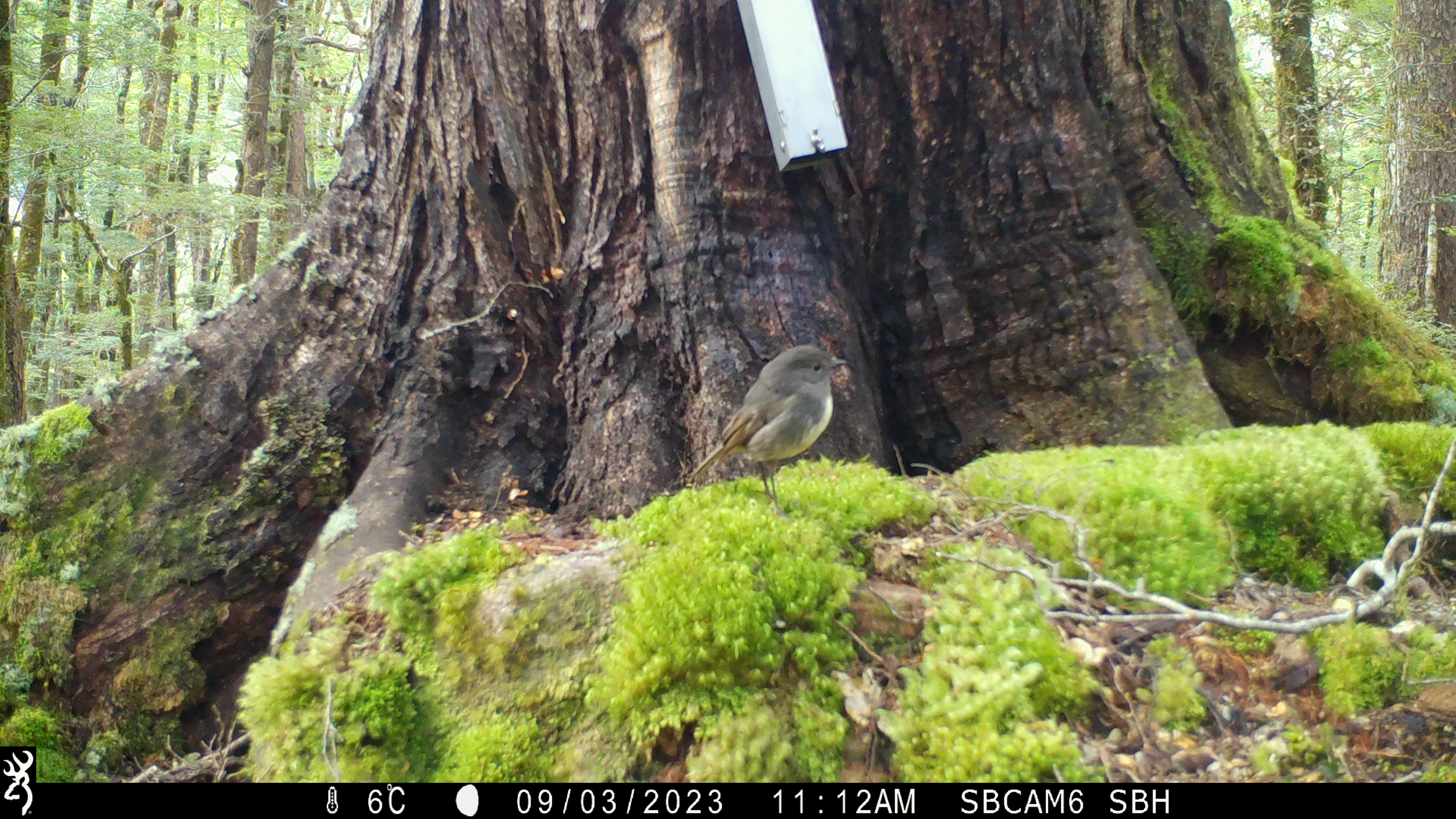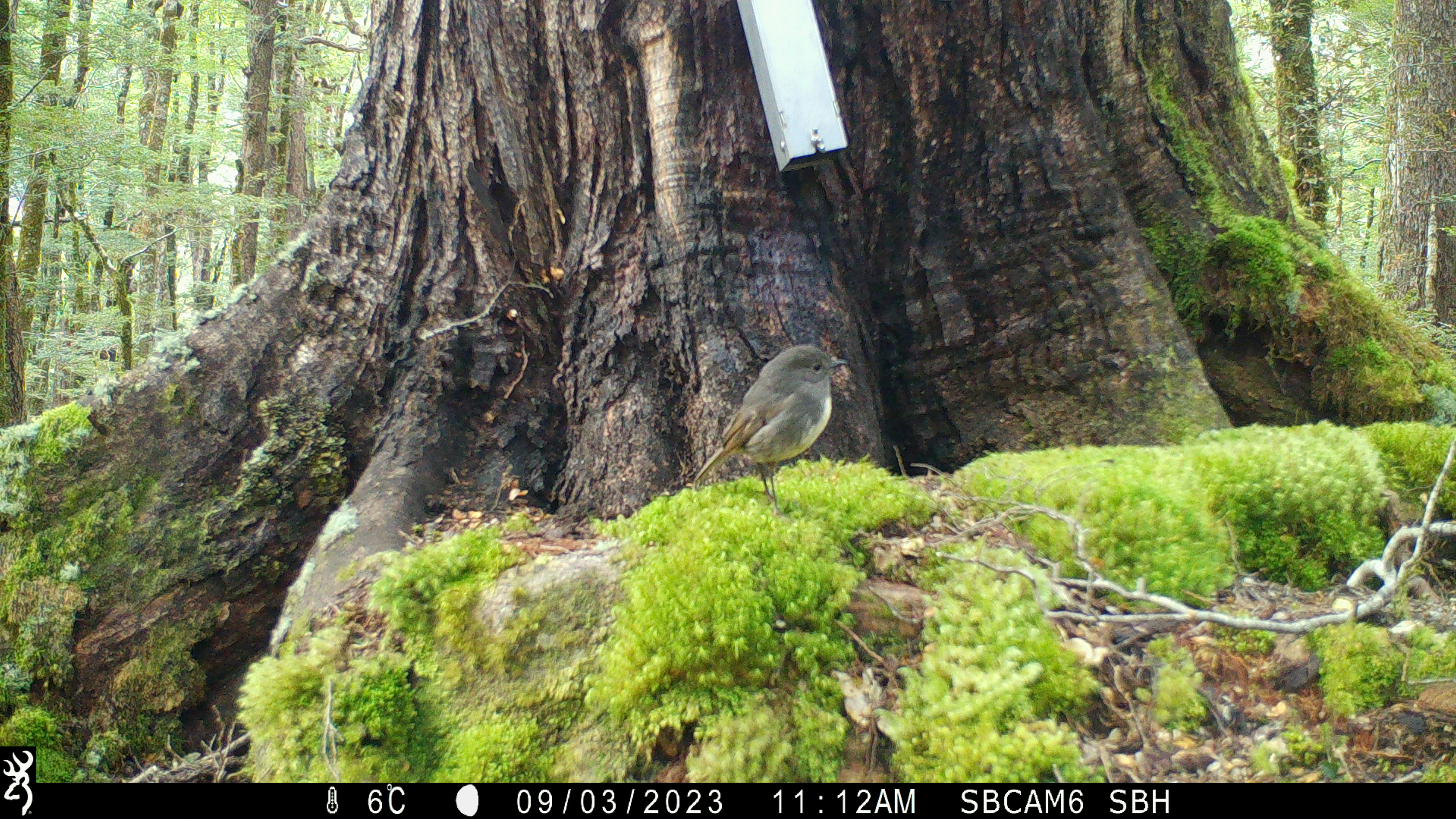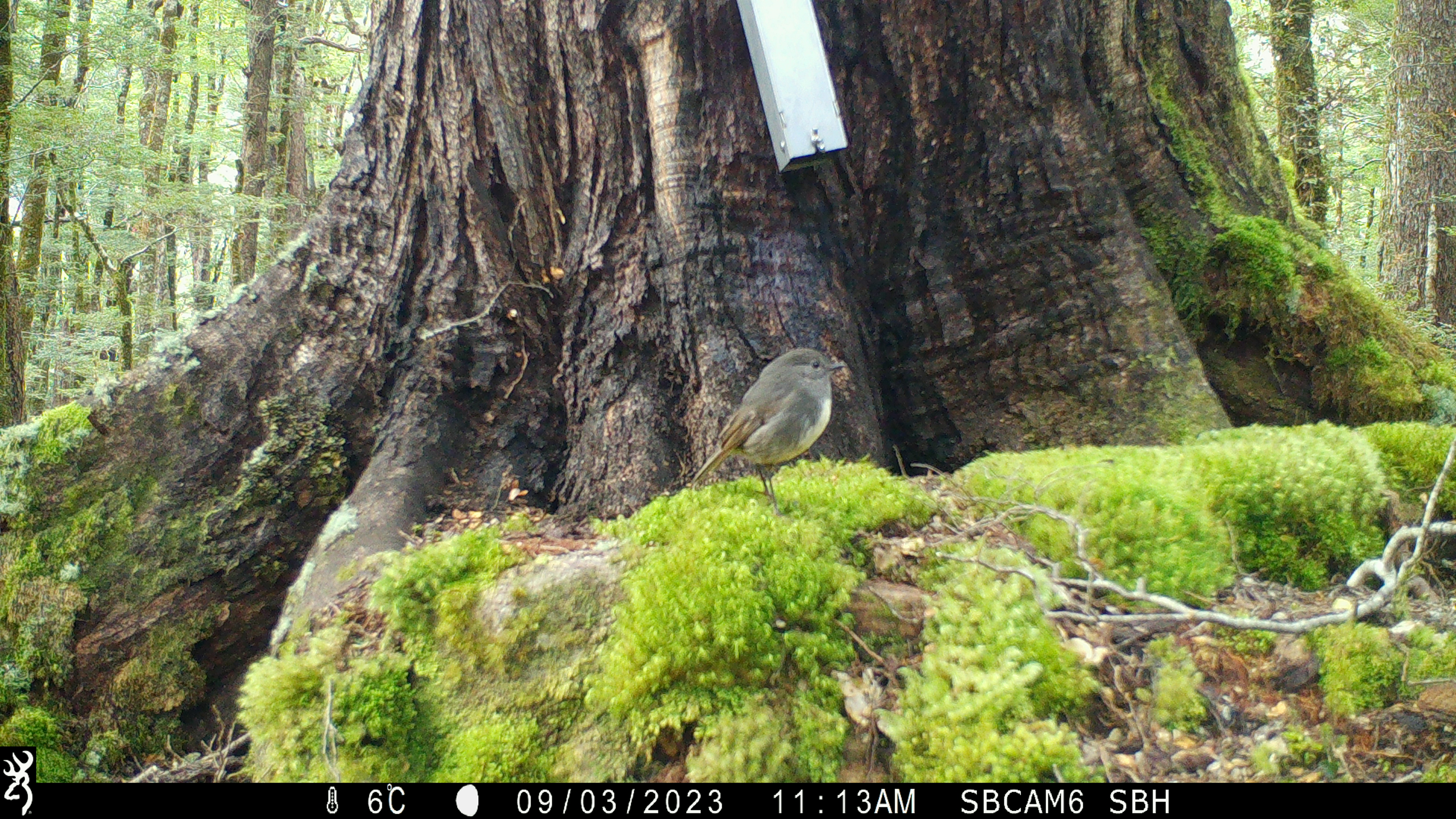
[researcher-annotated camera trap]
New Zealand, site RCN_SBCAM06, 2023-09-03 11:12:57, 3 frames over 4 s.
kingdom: Animalia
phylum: Chordata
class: Aves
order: Passeriformes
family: Petroicidae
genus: Petroica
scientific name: Petroica australis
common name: new zealand robin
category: robin